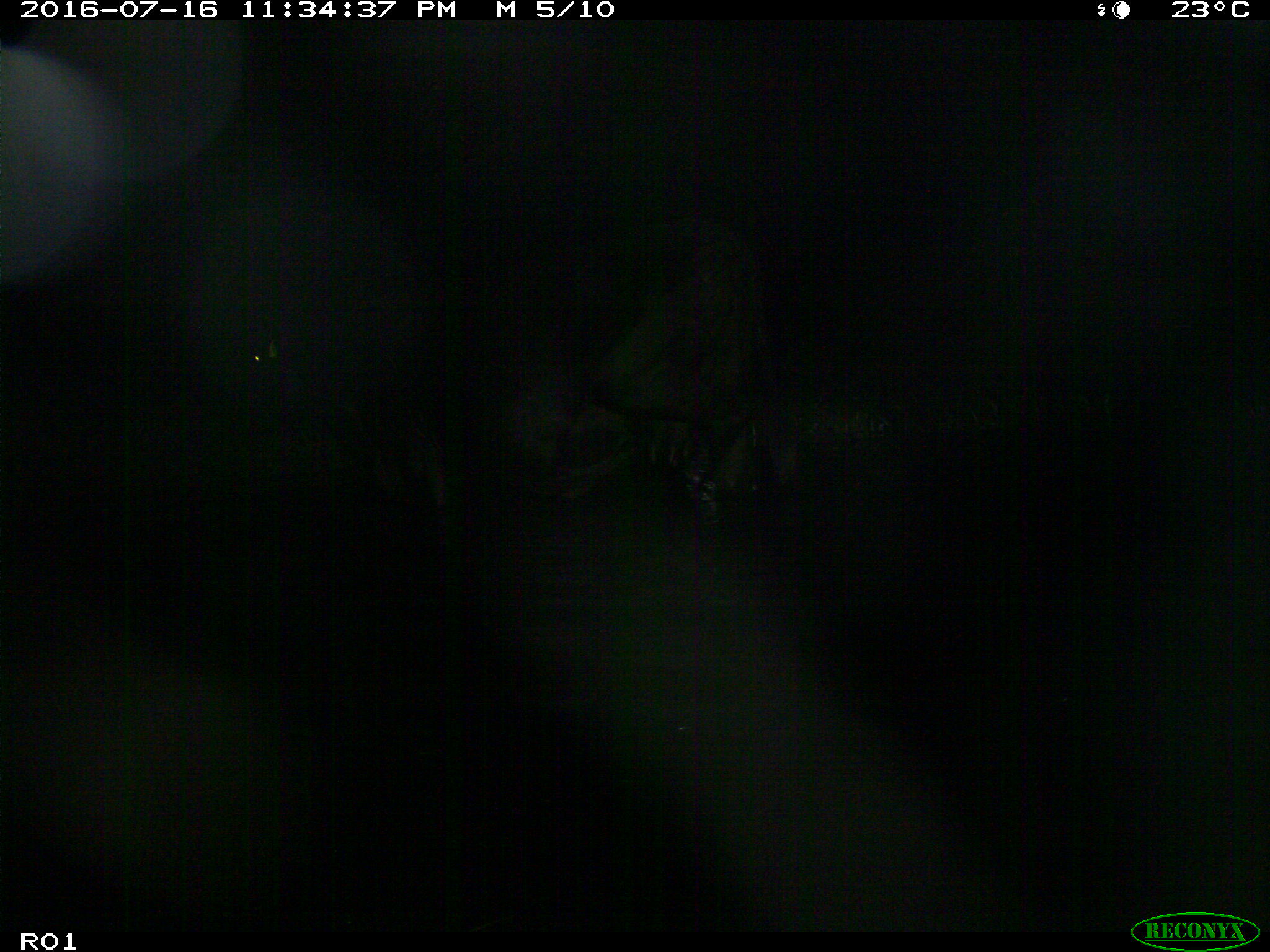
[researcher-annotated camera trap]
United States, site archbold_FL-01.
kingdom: Animalia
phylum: Chordata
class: Mammalia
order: Artiodactyla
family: Bovidae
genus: Bos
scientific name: Bos taurus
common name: domestic cow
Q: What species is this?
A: Bos taurus (domestic cow).